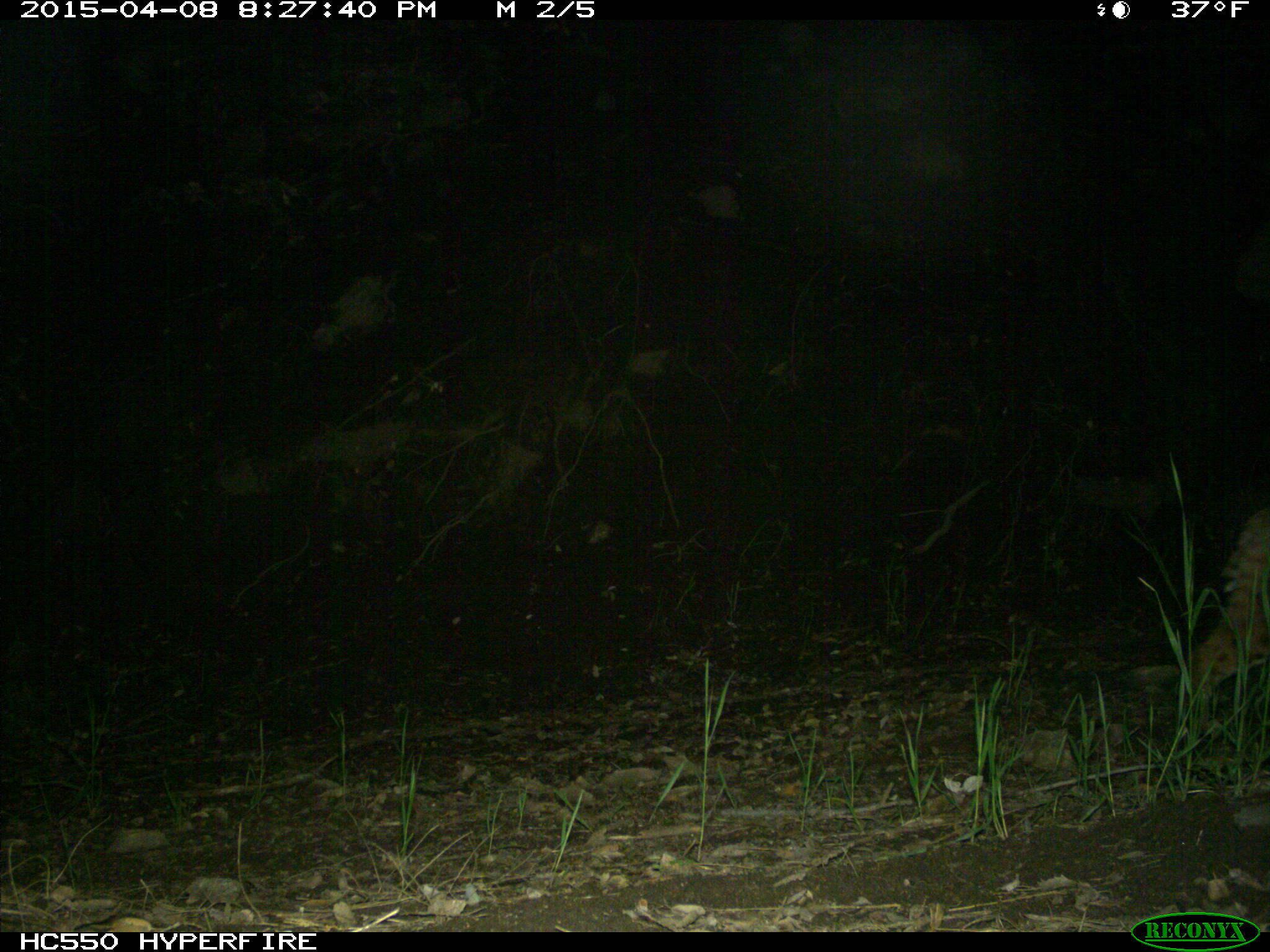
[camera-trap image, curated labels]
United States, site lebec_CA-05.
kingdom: Animalia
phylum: Chordata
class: Mammalia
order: Carnivora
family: Felidae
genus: Lynx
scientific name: Lynx rufus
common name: bobcat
Lynx rufus (bobcat).